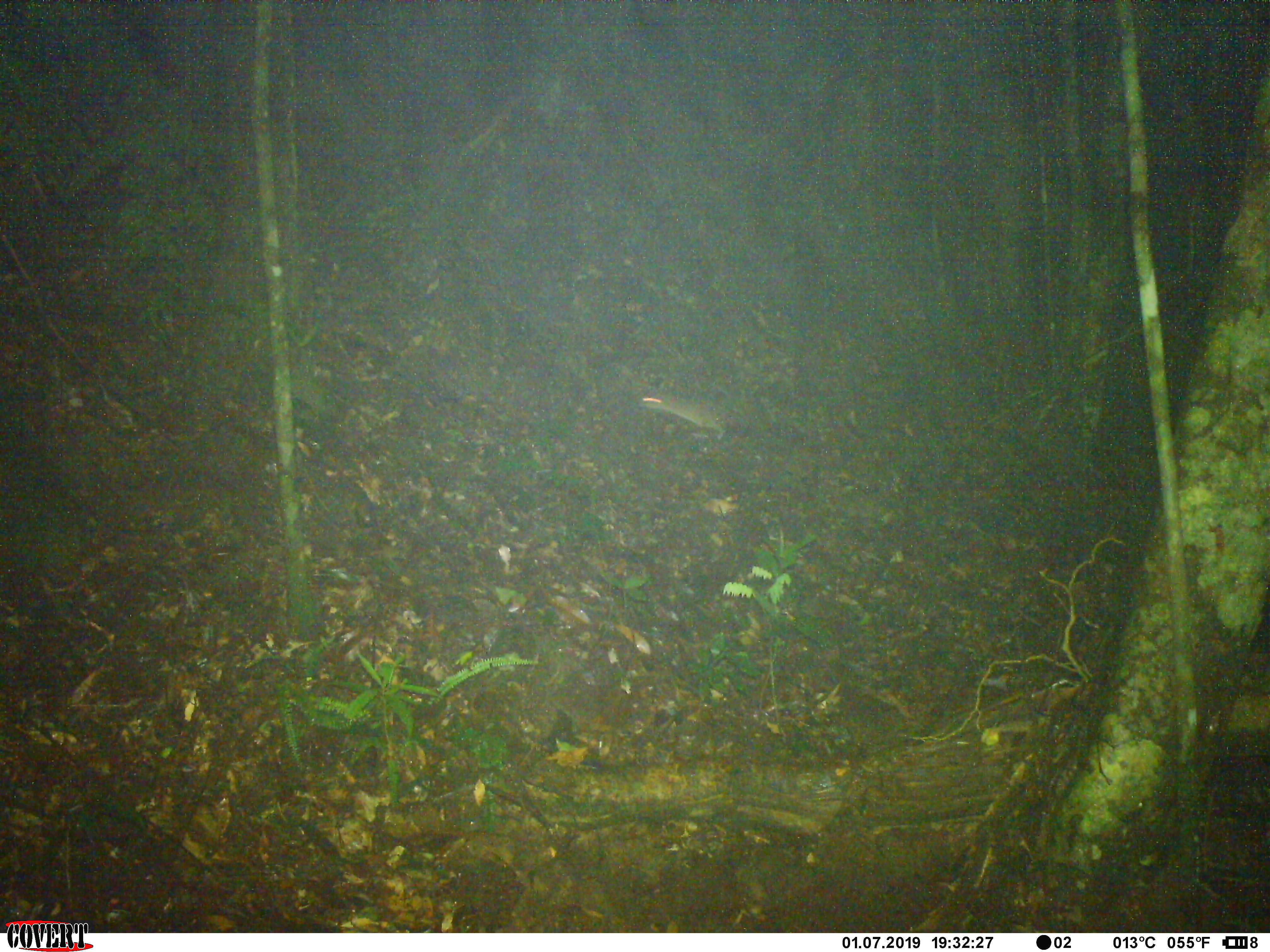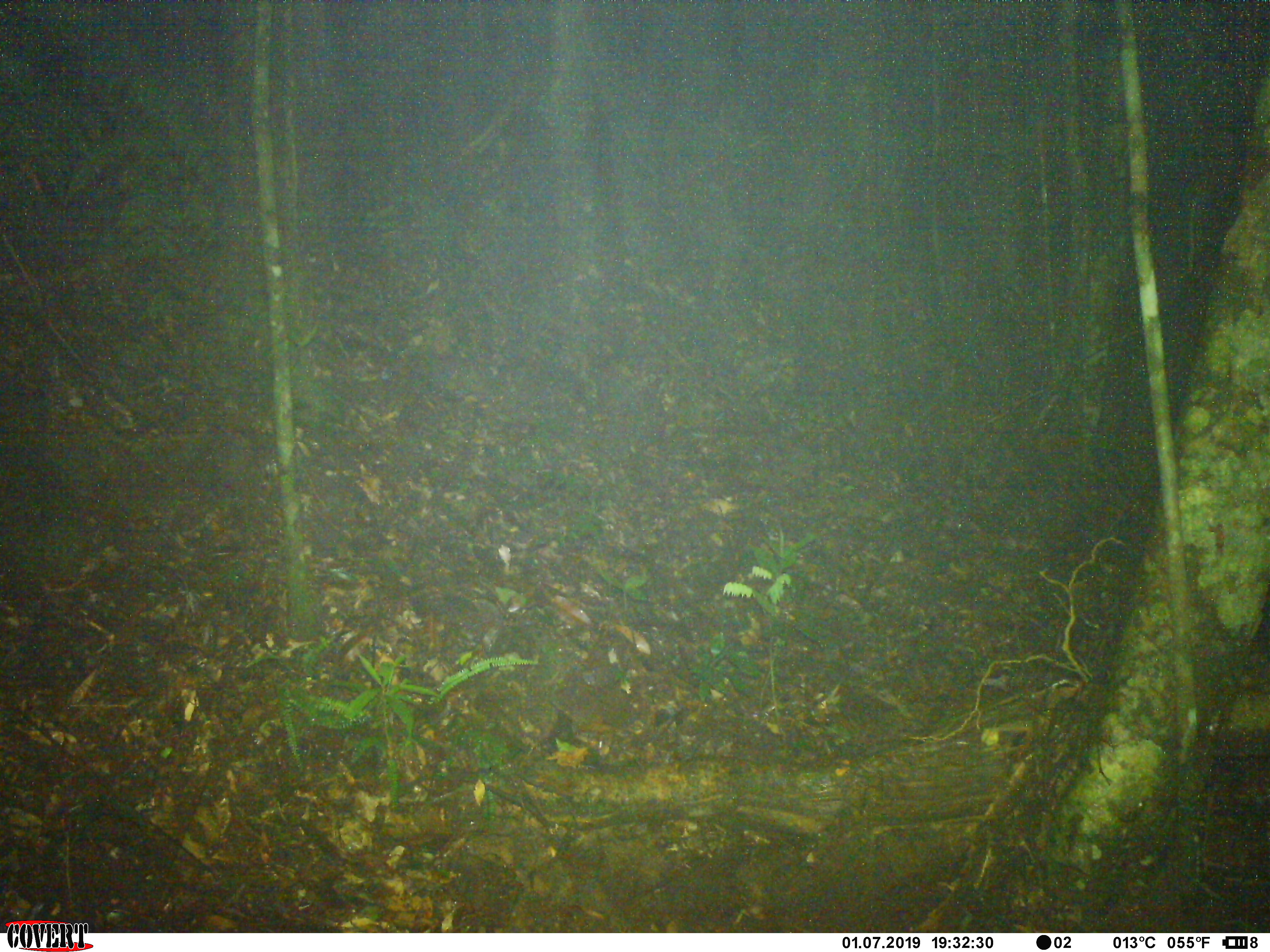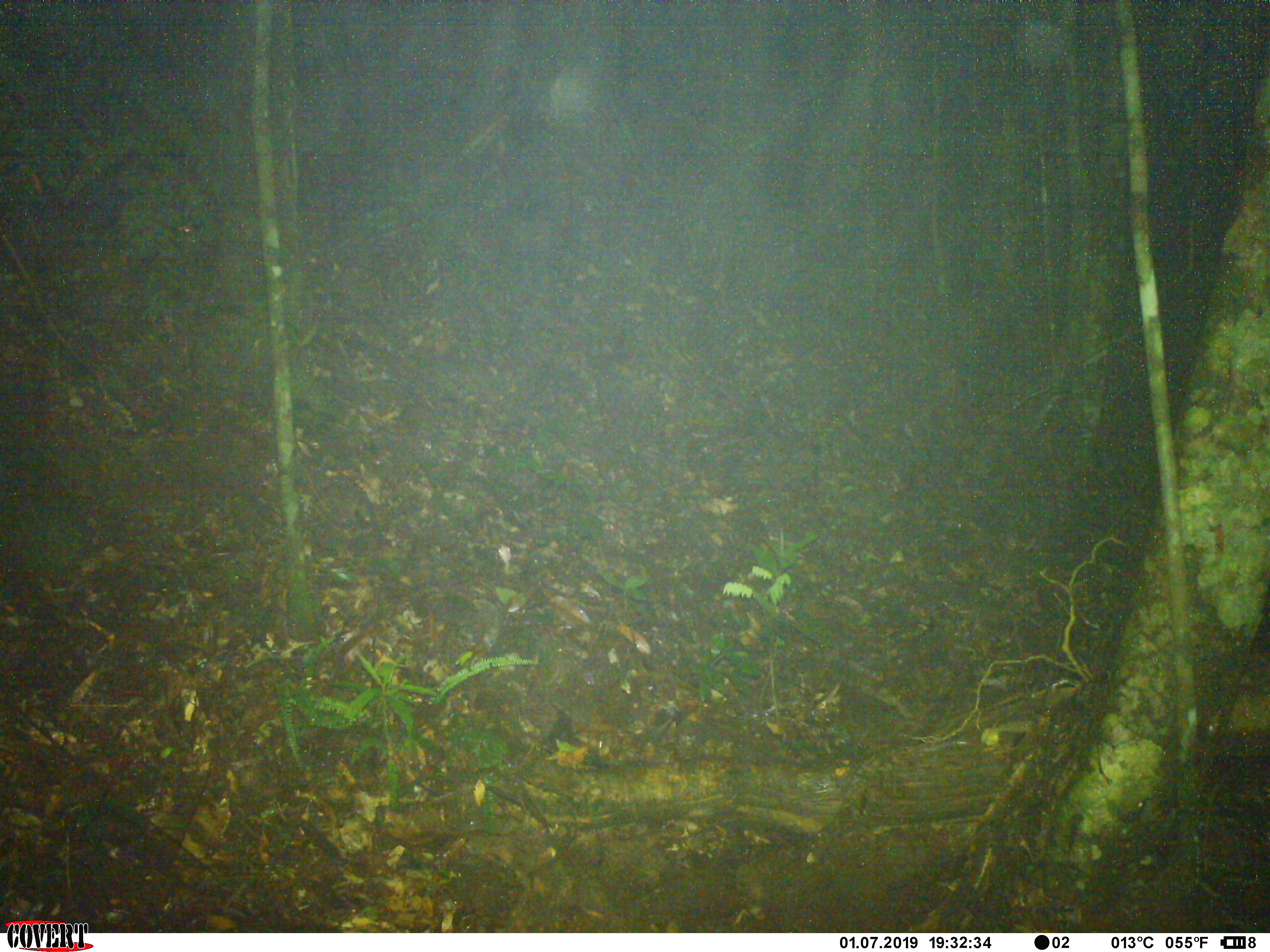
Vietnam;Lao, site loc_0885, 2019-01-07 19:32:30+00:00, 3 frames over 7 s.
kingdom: Animalia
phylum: Chordata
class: Mammalia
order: Rodentia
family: Muridae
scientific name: Muridae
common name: old-world mice and rats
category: unidentified murid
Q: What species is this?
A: Unidentified murid (old-world mice and rats) (Muridae).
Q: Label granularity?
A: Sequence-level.